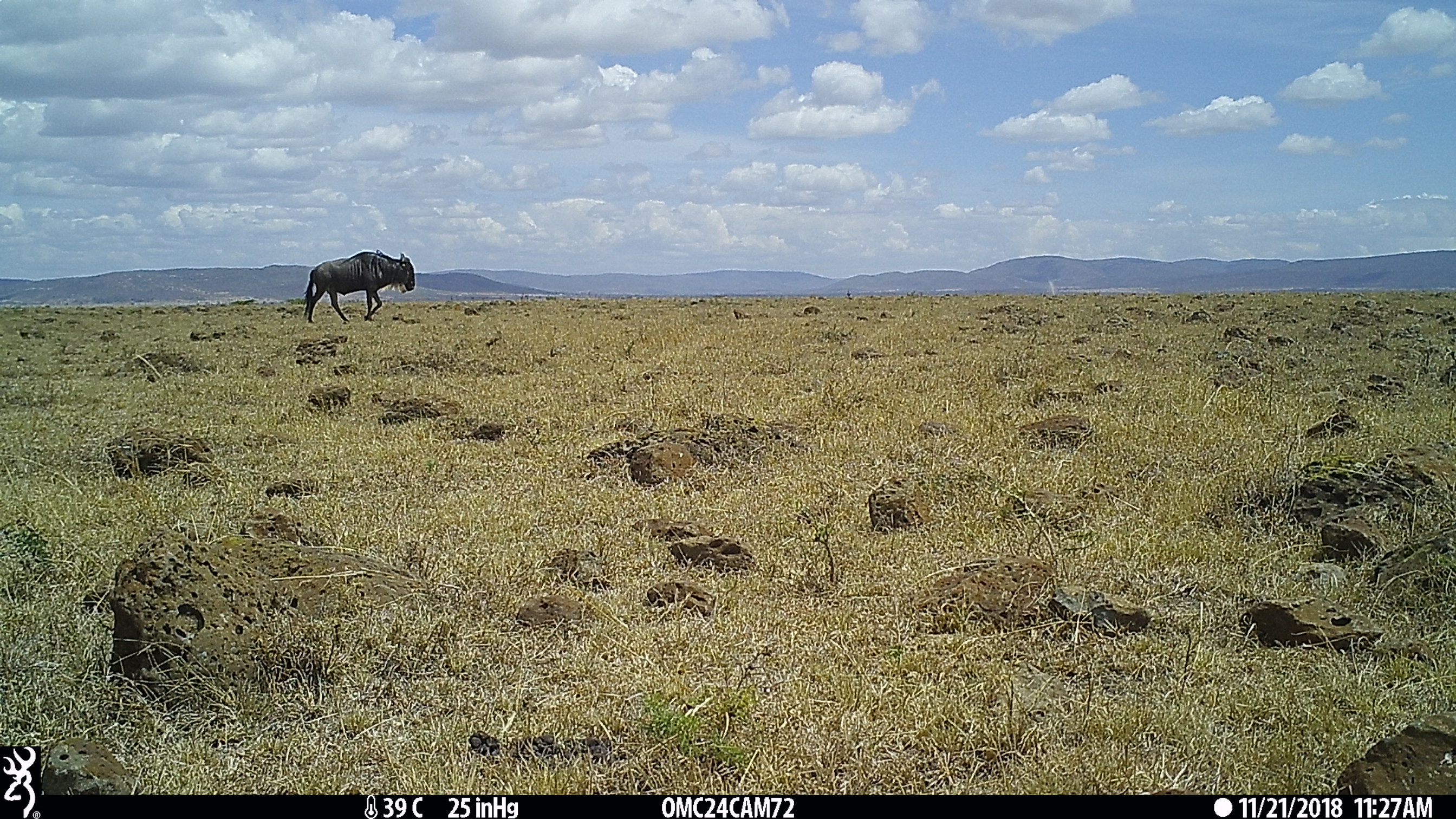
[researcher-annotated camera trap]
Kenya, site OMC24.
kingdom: Animalia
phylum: Chordata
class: Mammalia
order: Artiodactyla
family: Bovidae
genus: Connochaetes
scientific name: Connochaetes taurinus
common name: blue wildebeest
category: wildebeest